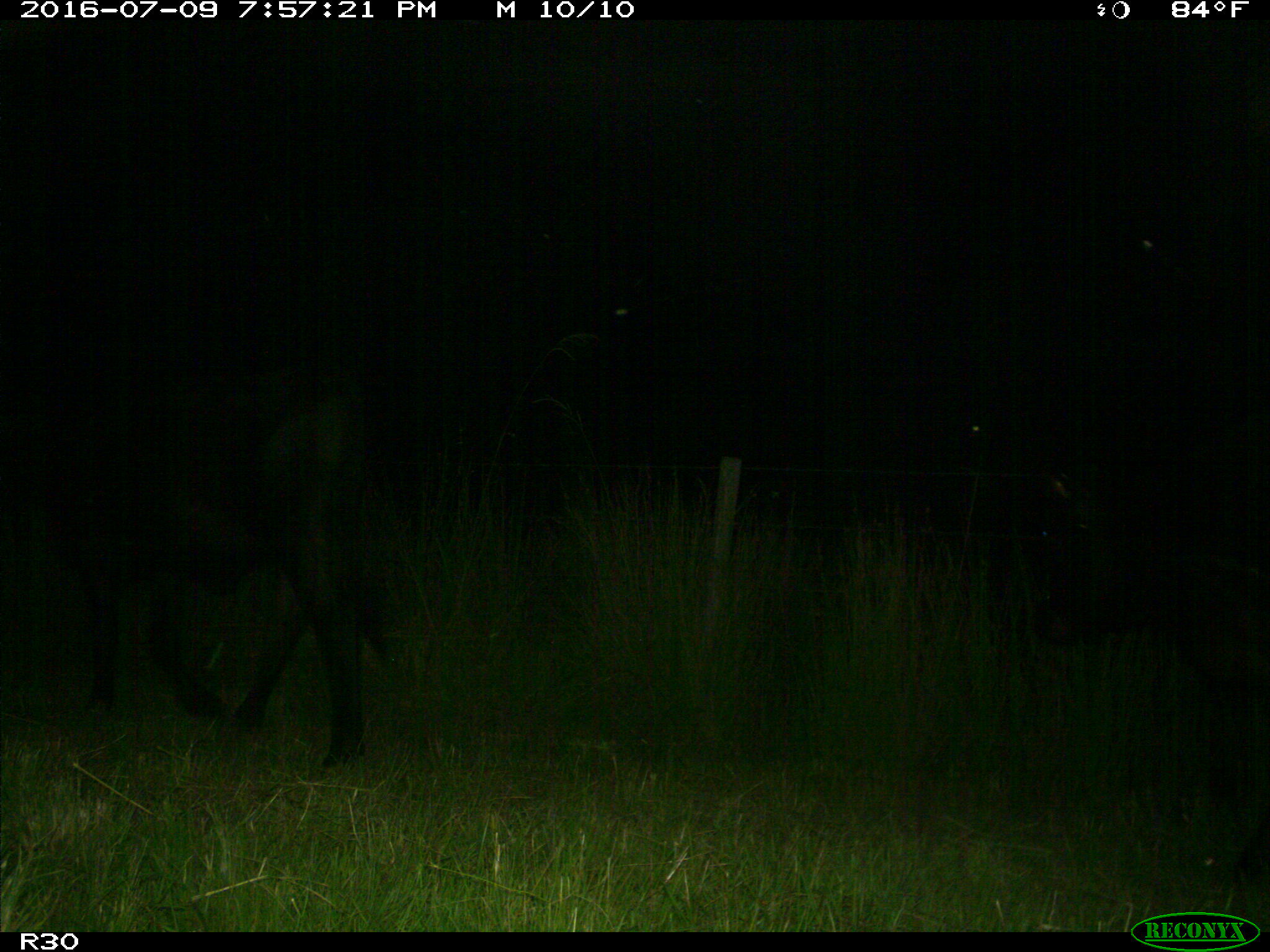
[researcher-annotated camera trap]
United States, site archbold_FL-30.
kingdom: Animalia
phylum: Chordata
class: Mammalia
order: Artiodactyla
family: Bovidae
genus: Bos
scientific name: Bos taurus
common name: domestic cow